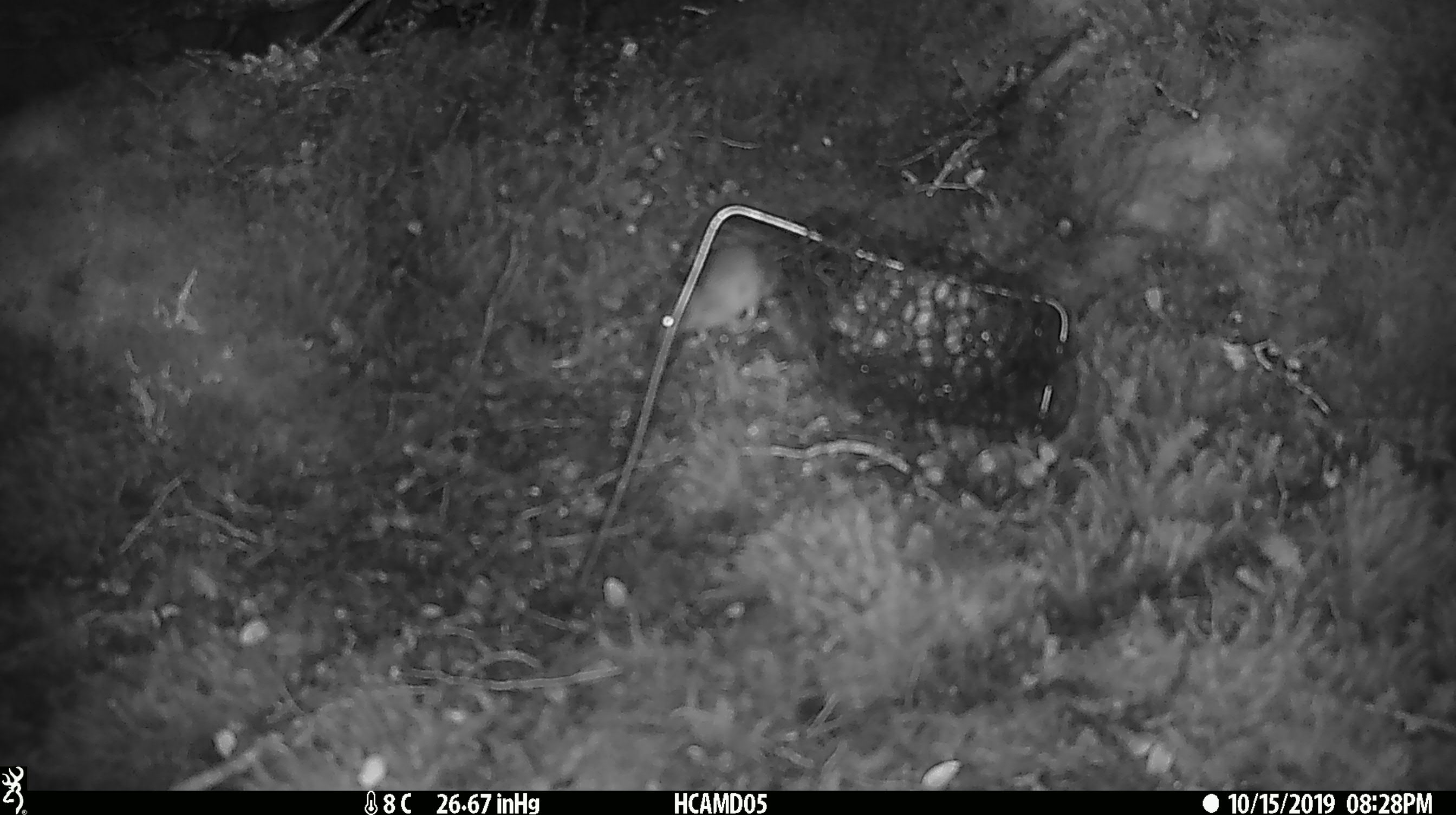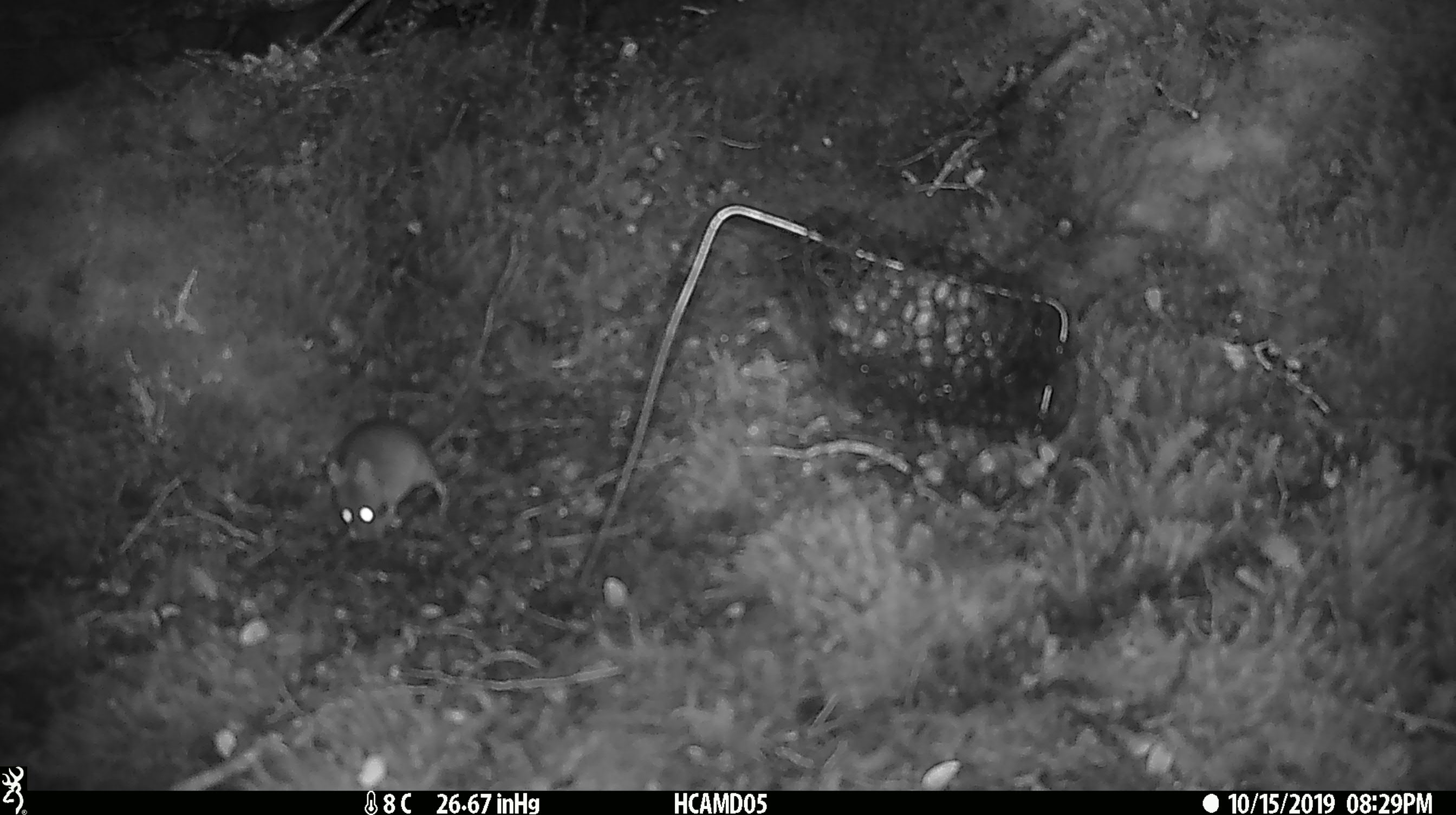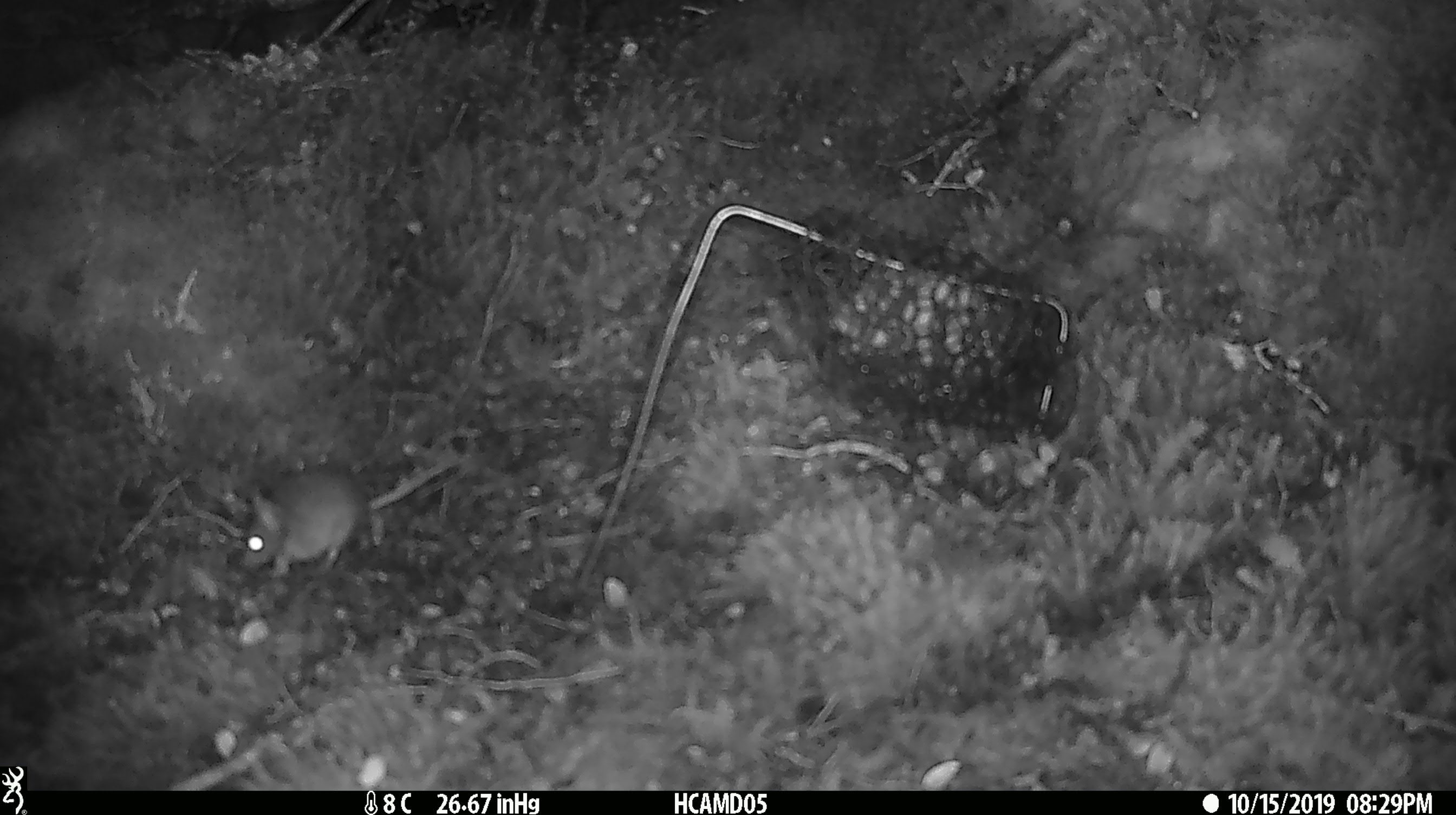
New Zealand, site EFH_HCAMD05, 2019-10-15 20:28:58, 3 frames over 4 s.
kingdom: Animalia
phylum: Chordata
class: Mammalia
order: Rodentia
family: Muridae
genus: Mus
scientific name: Mus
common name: mouse